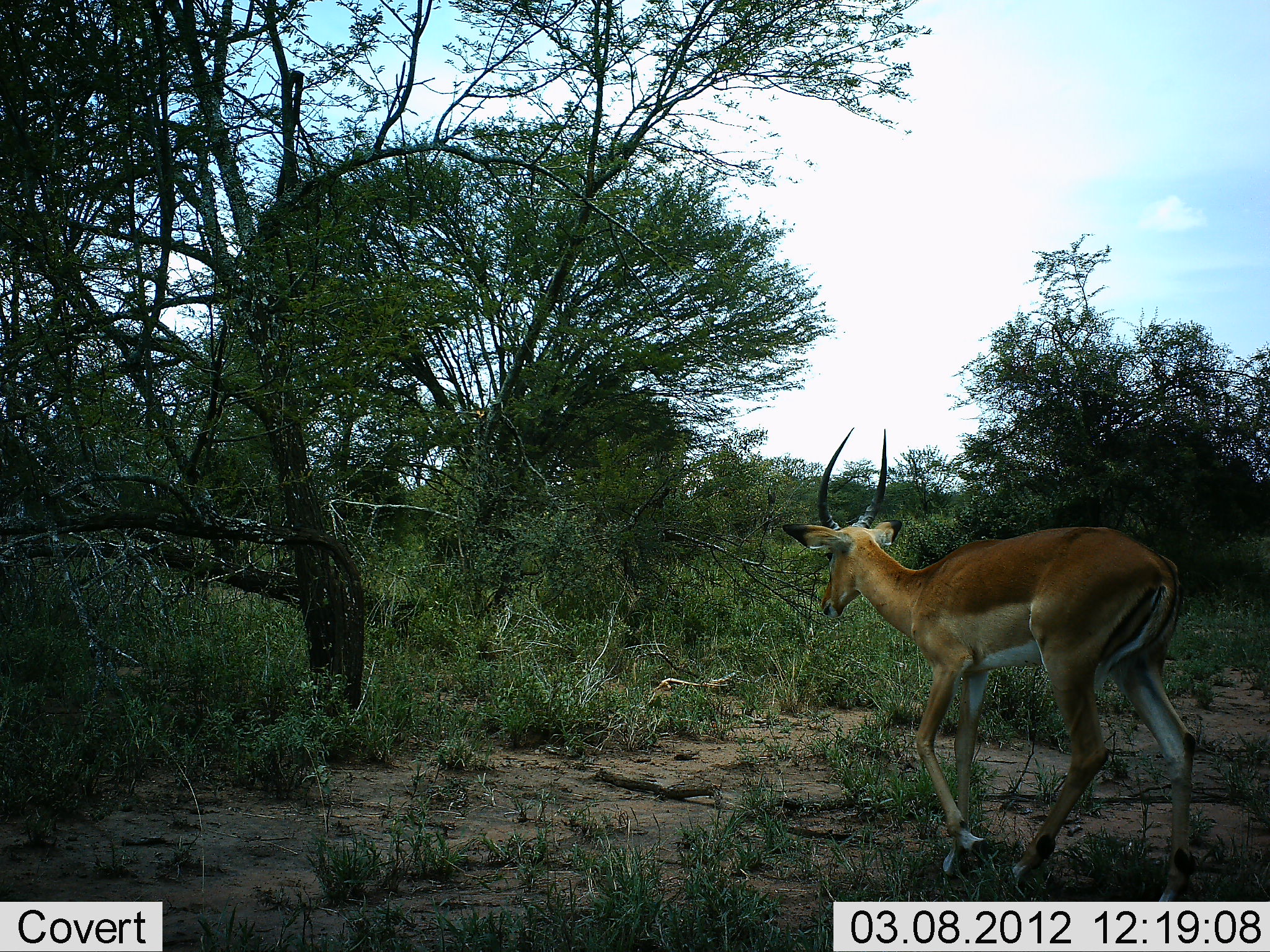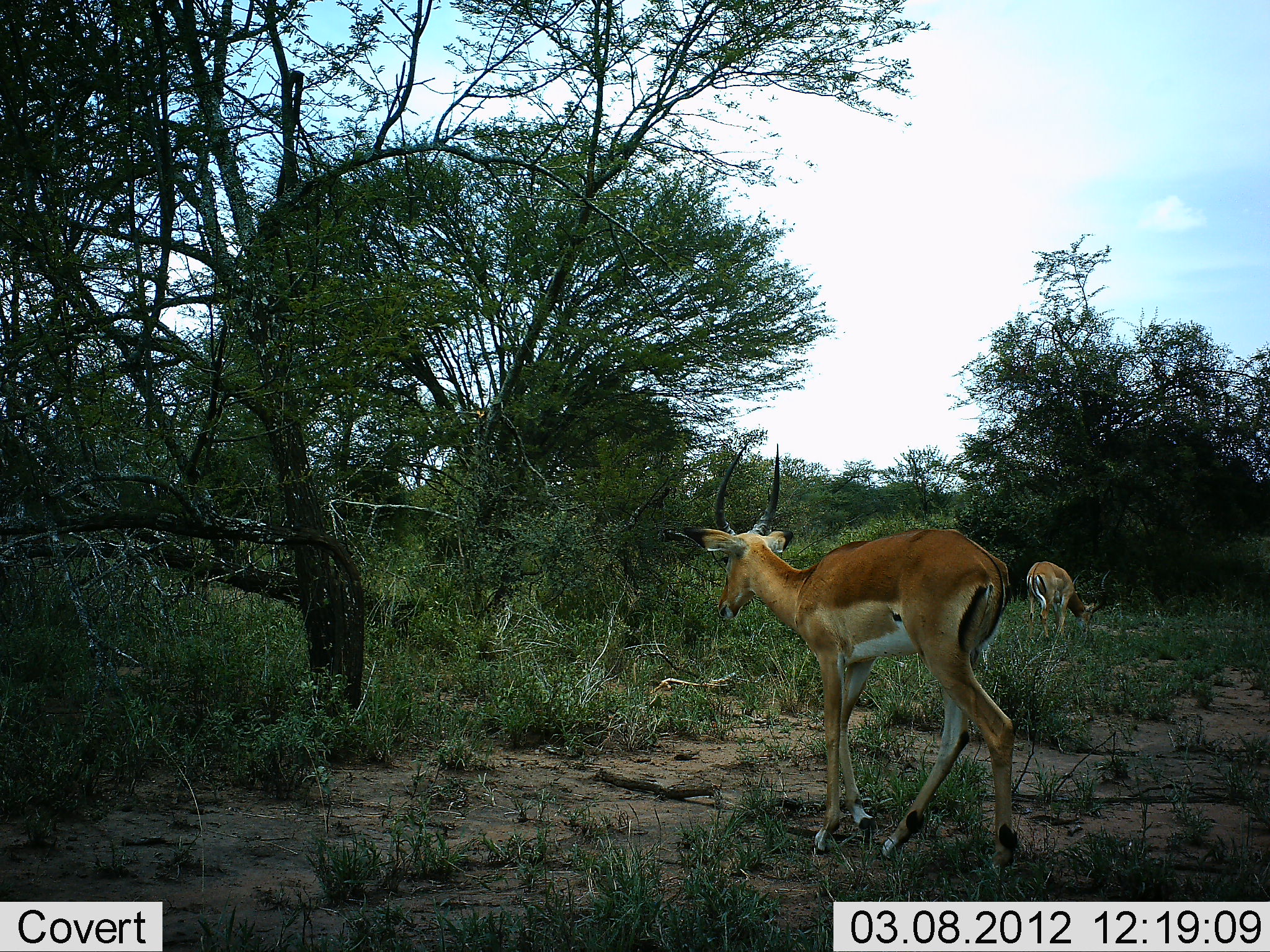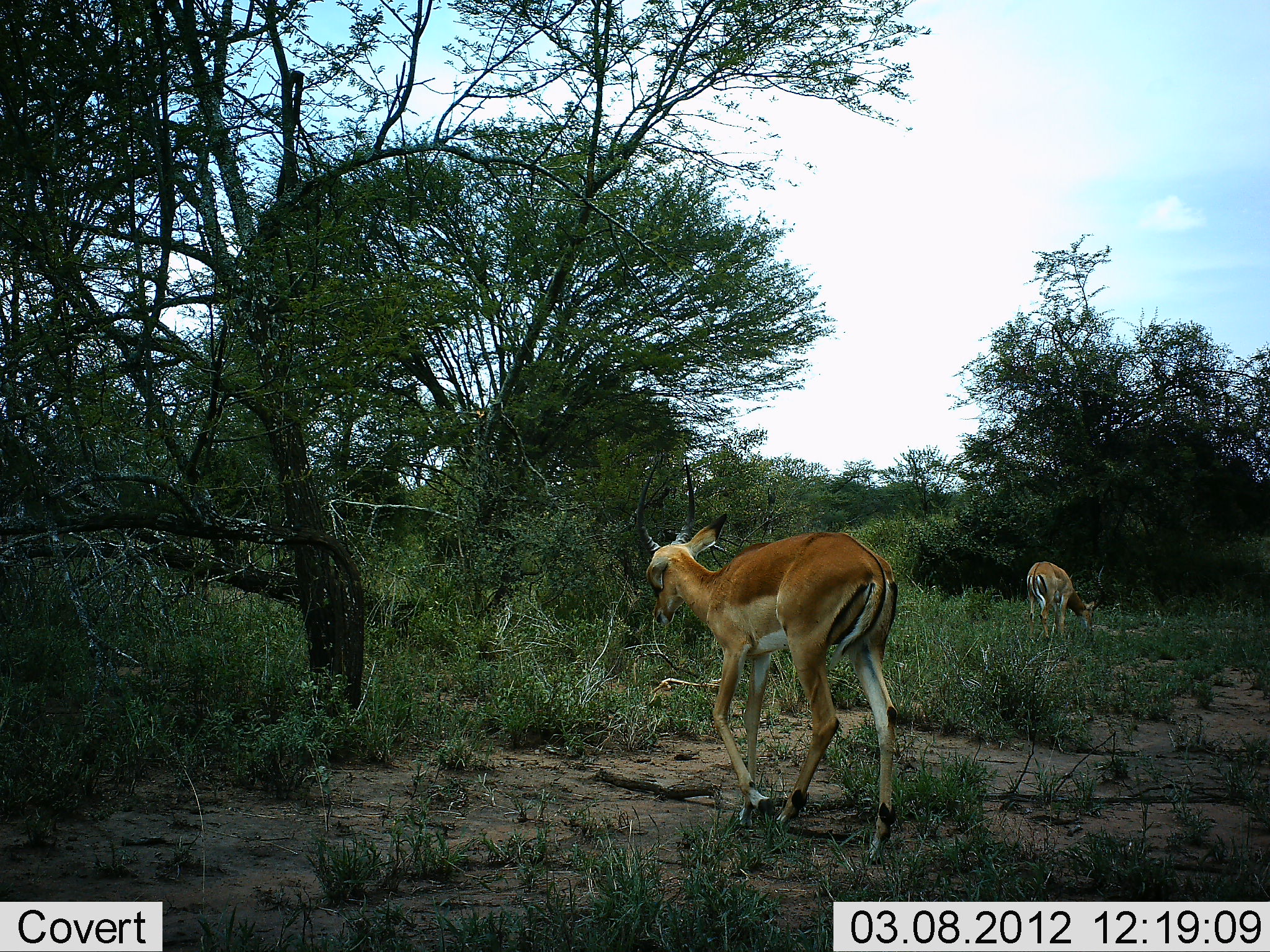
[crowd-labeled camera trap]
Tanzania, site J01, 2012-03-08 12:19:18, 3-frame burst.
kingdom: Animalia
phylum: Chordata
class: Mammalia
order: Artiodactyla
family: Bovidae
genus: Aepyceros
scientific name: Aepyceros melampus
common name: impala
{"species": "impala (Aepyceros melampus)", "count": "2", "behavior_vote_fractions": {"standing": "28%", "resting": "0%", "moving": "83%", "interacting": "0%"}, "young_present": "0%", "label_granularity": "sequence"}